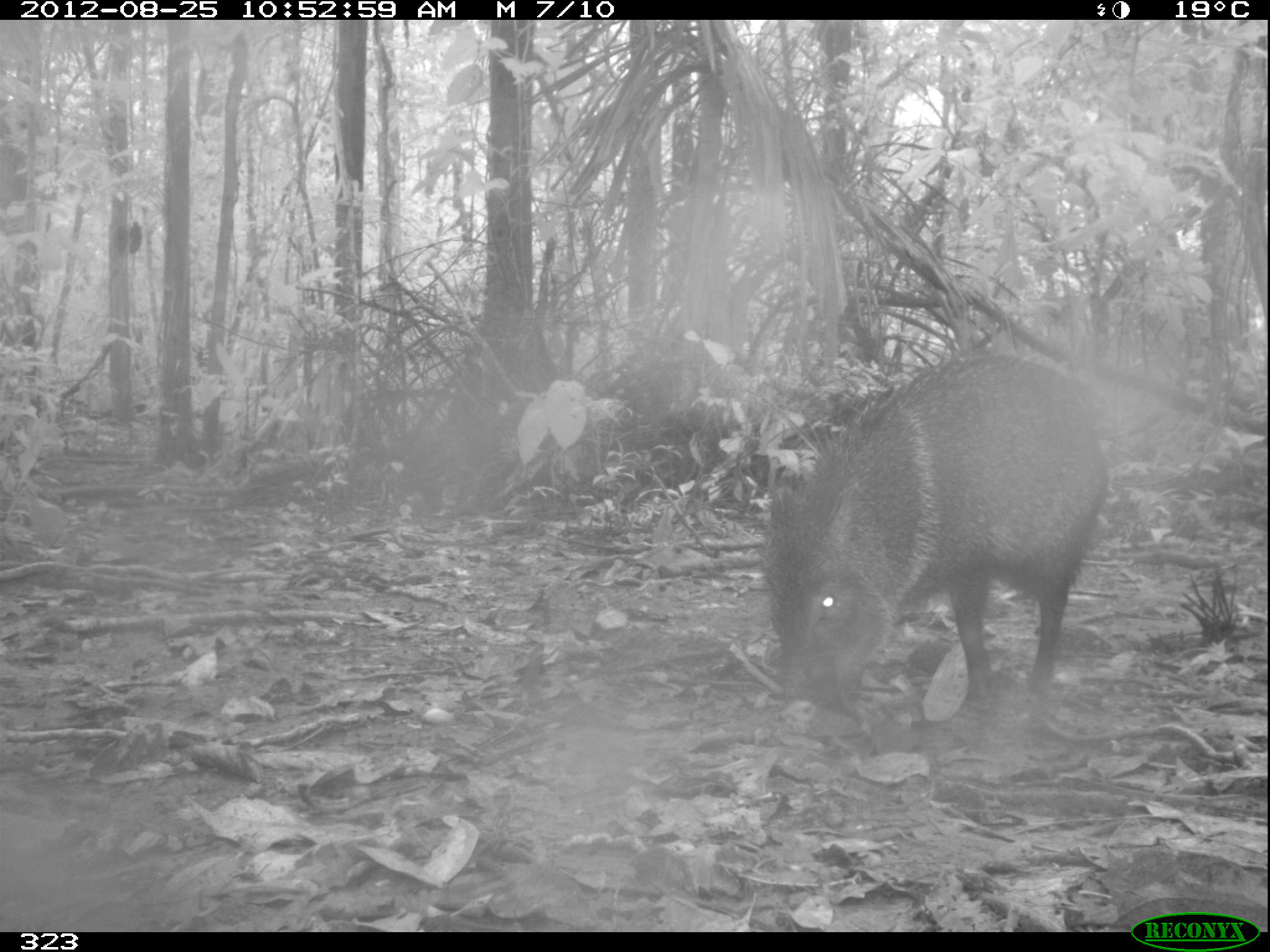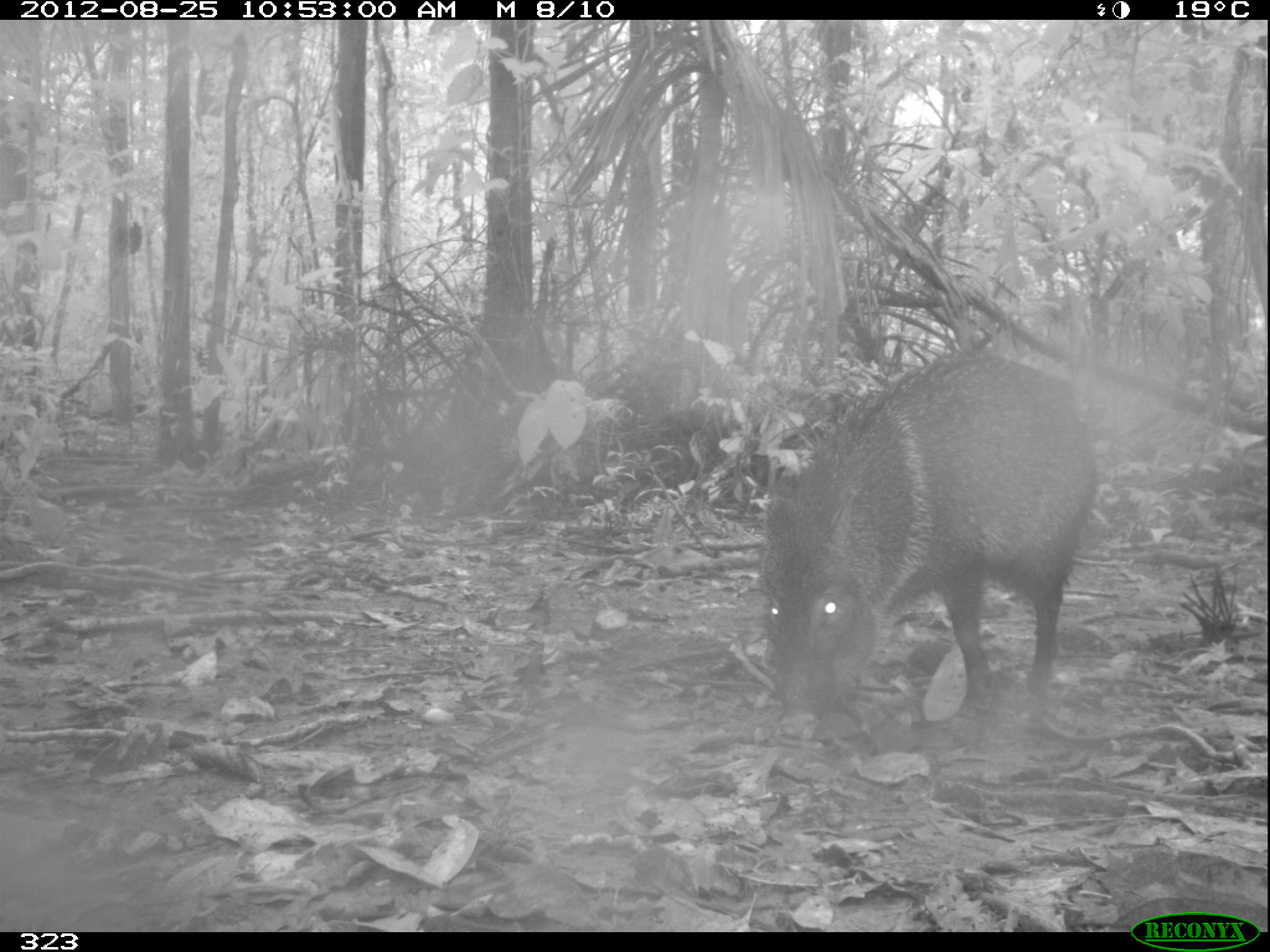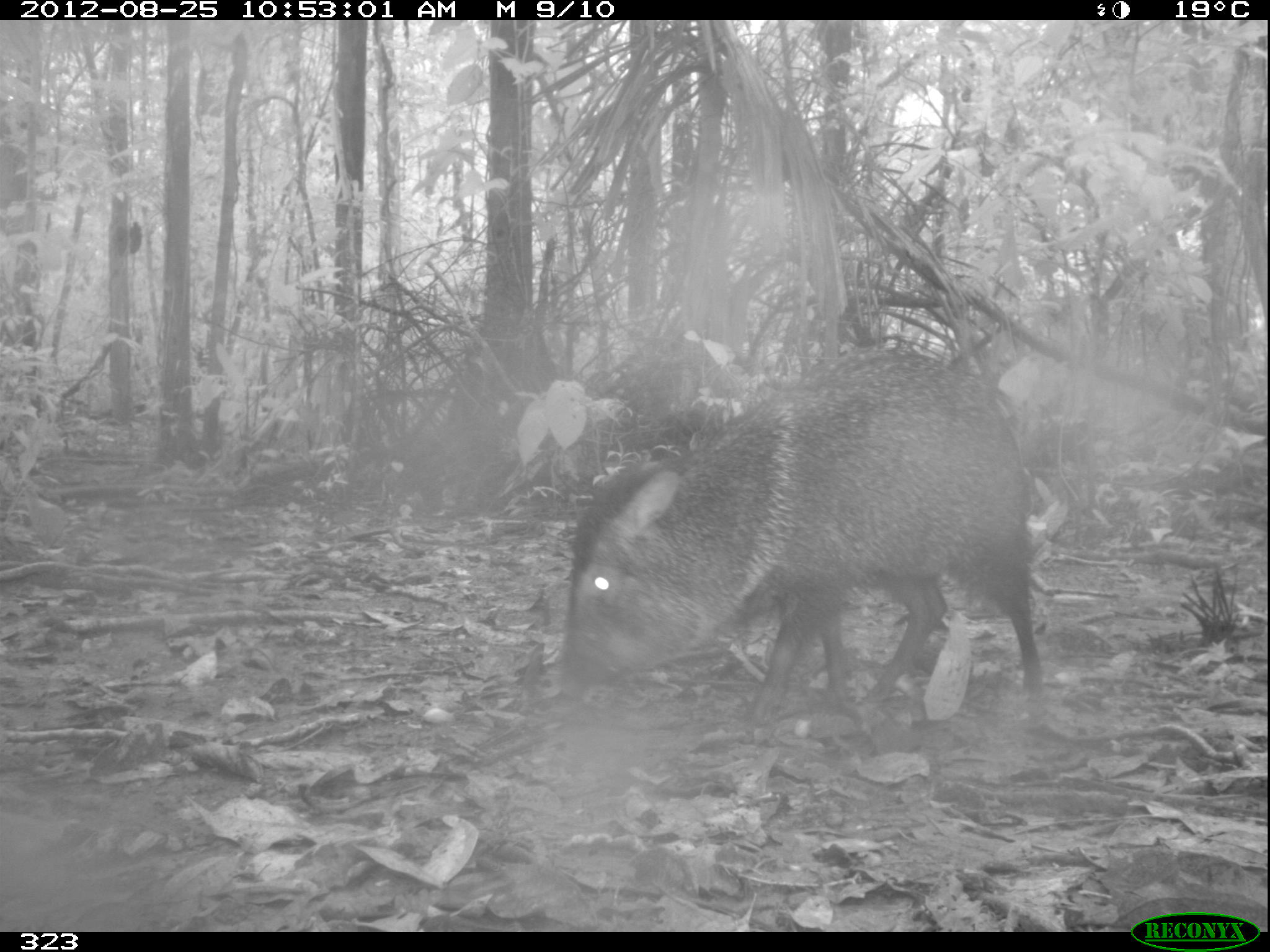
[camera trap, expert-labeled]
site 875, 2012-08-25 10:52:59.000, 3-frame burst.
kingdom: Animalia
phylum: Chordata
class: Mammalia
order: Artiodactyla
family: Tayassuidae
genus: Pecari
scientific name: Pecari tajacu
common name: collared peccary